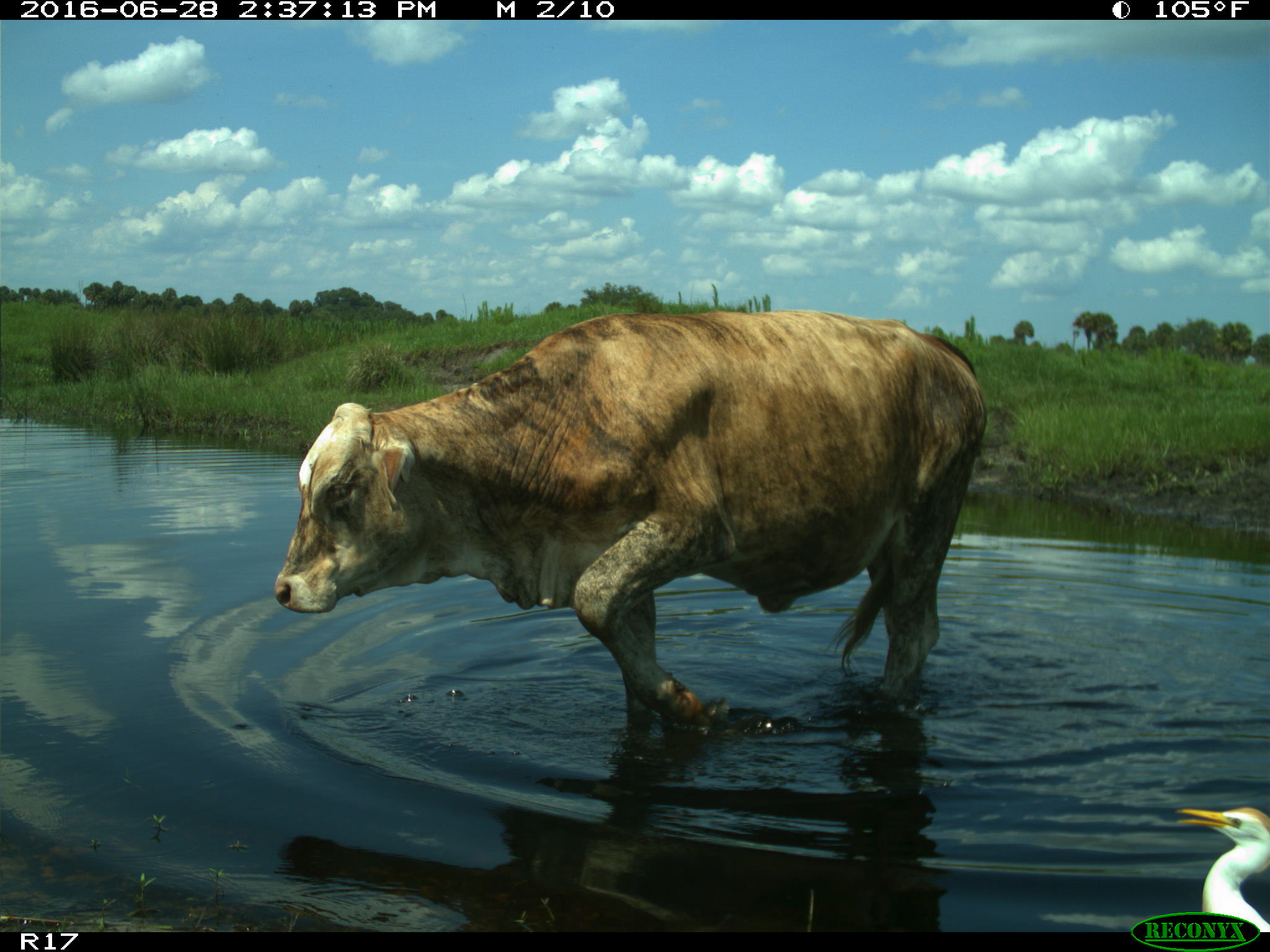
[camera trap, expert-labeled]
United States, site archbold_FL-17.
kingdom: Animalia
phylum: Chordata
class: Mammalia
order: Artiodactyla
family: Bovidae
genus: Bos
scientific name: Bos taurus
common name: domestic cow